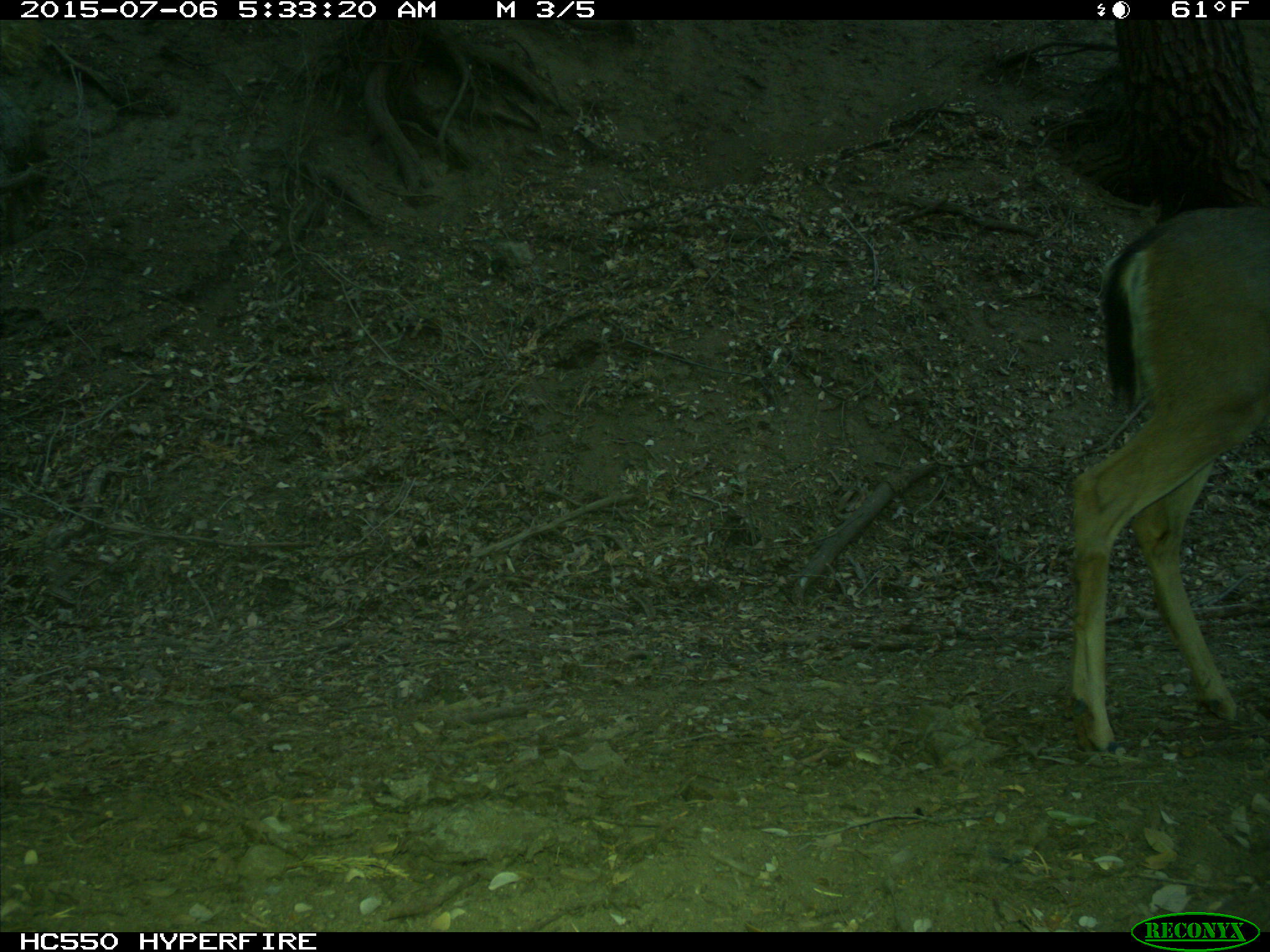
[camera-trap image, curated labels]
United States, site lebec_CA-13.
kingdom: Animalia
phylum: Chordata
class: Mammalia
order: Artiodactyla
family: Cervidae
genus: Odocoileus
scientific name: Odocoileus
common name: deer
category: unidentified deer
Unidentified deer (deer) (Odocoileus).